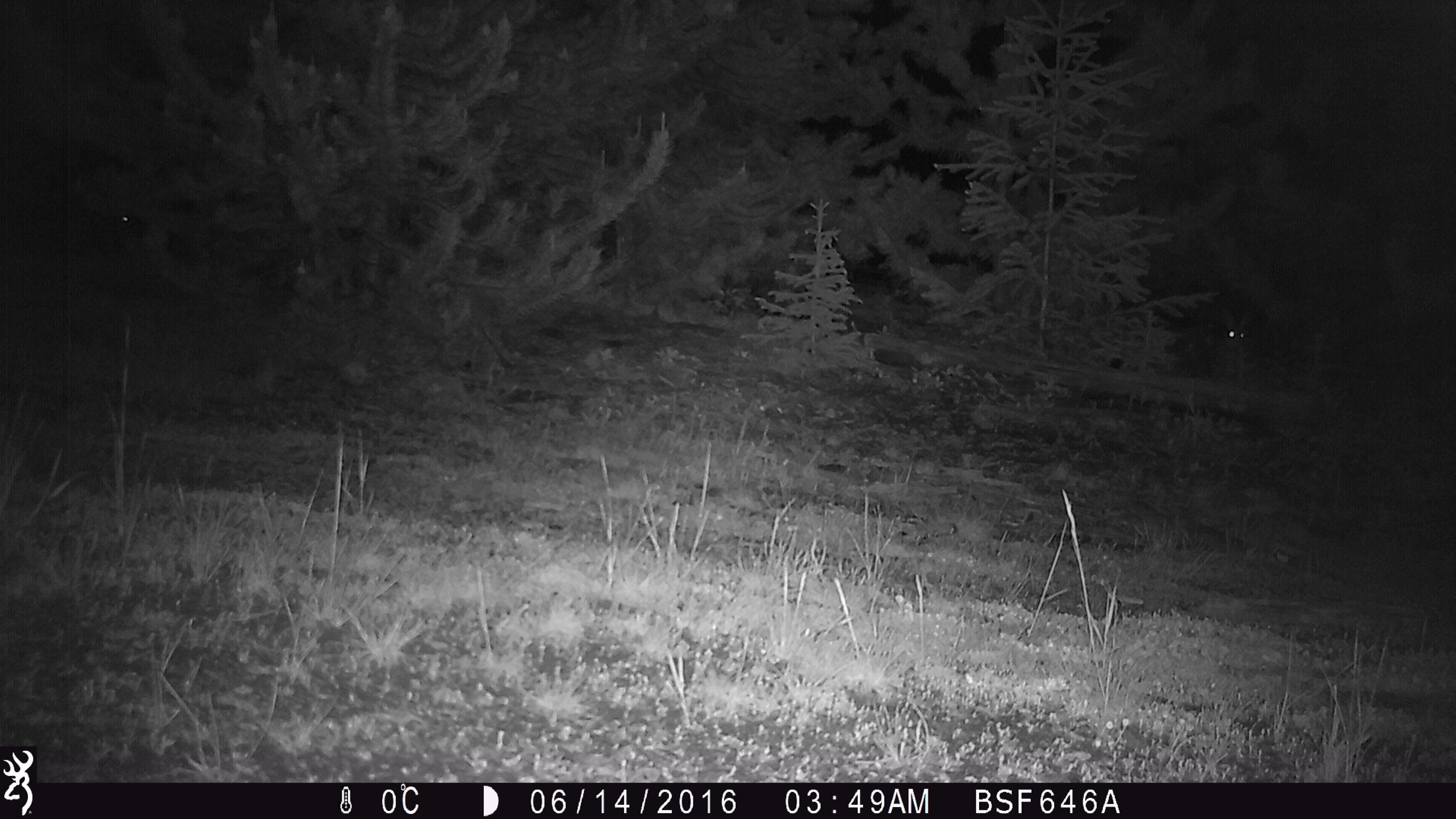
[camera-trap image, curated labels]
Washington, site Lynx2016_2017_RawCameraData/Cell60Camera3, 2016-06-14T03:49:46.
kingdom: Animalia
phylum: Chordata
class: Mammalia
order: Lagomorpha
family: Leporidae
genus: Lepus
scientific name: Lepus americanus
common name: snowshoe hare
Lepus americanus (snowshoe hare). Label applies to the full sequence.